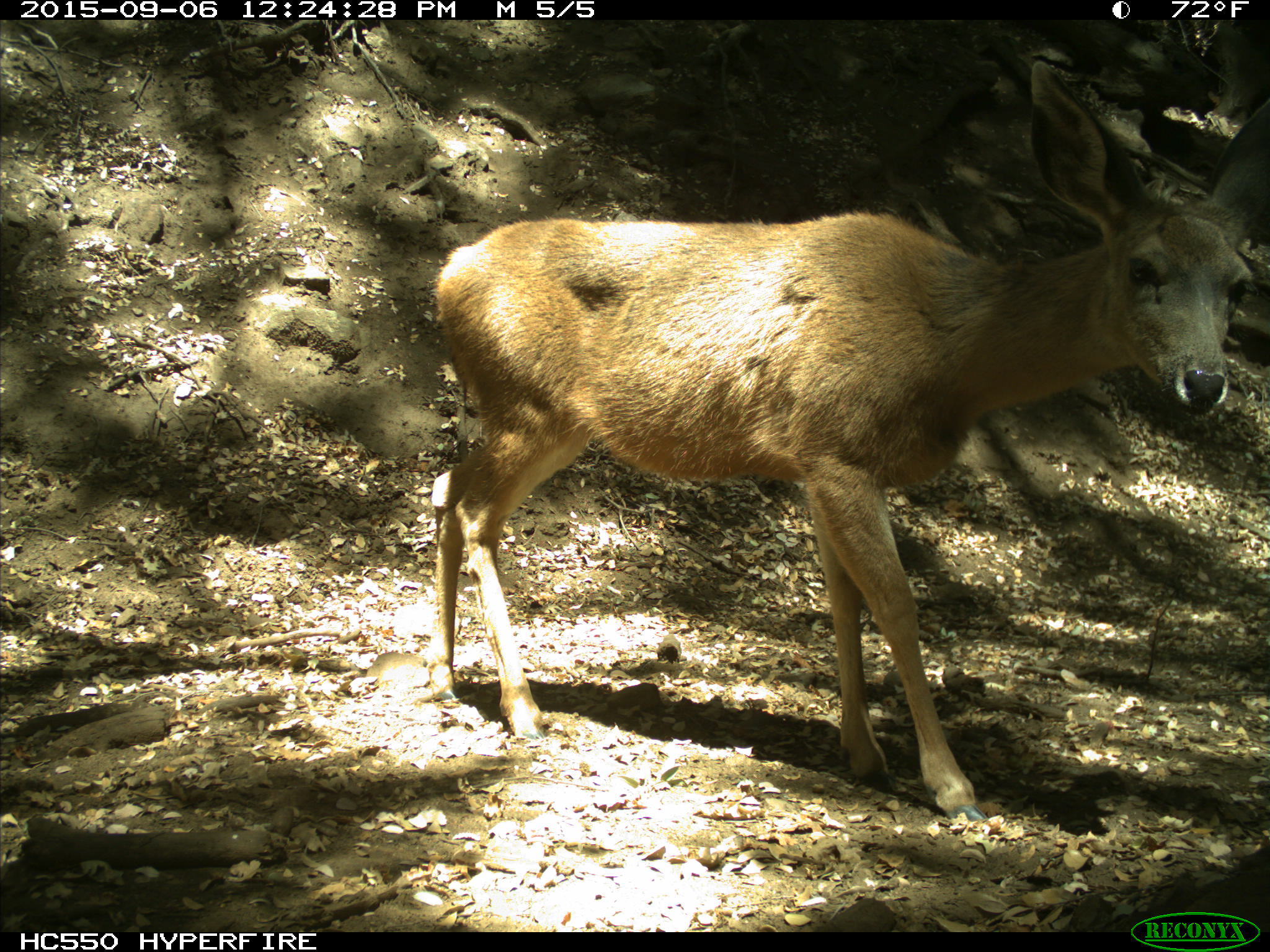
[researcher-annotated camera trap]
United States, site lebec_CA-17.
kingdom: Animalia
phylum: Chordata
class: Mammalia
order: Artiodactyla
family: Cervidae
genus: Odocoileus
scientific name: Odocoileus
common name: deer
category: unidentified deer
Unidentified deer (deer) (Odocoileus).